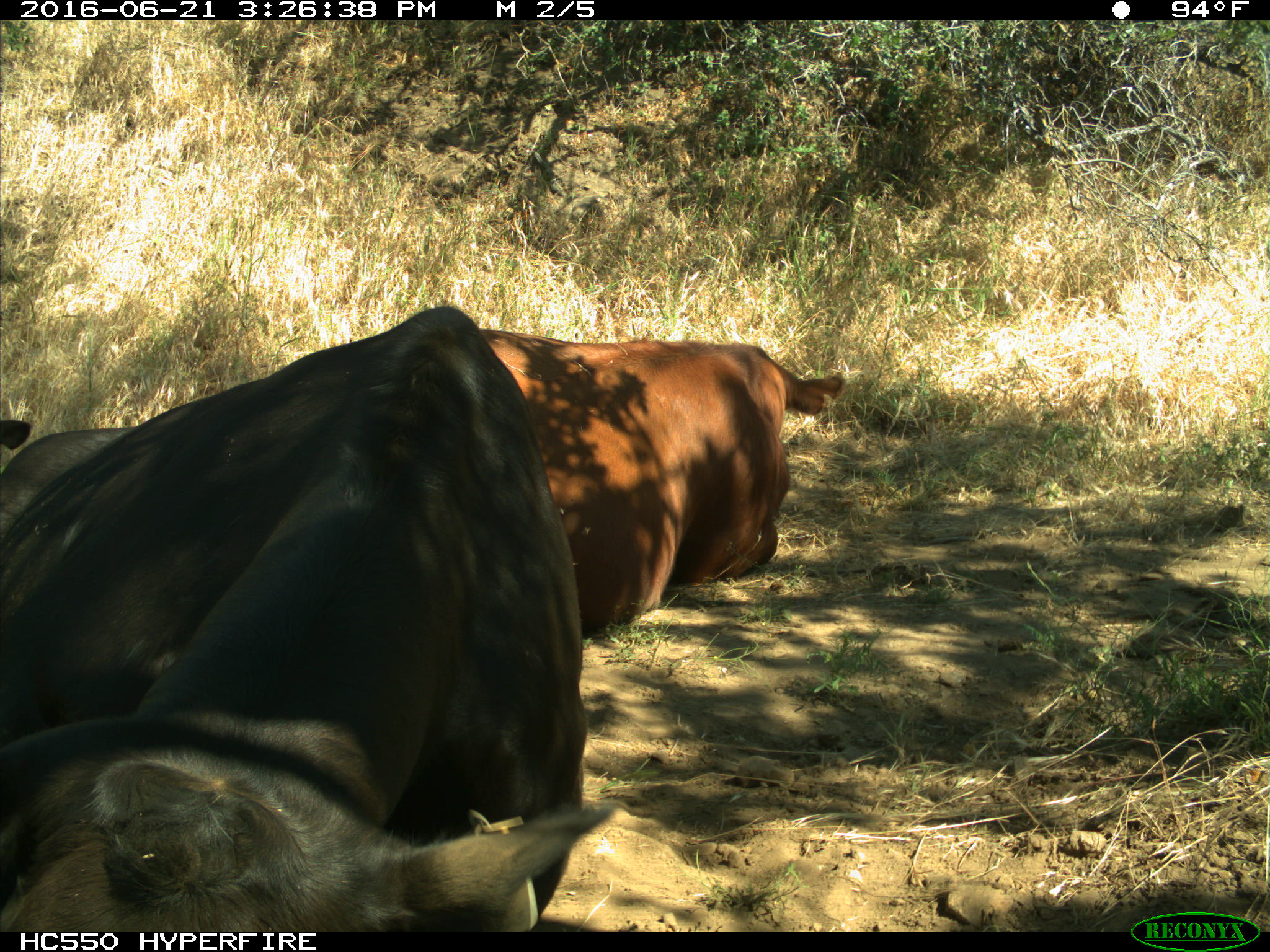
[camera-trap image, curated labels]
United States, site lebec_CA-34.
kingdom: Animalia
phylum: Chordata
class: Mammalia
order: Artiodactyla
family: Bovidae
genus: Bos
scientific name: Bos taurus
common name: domestic cow